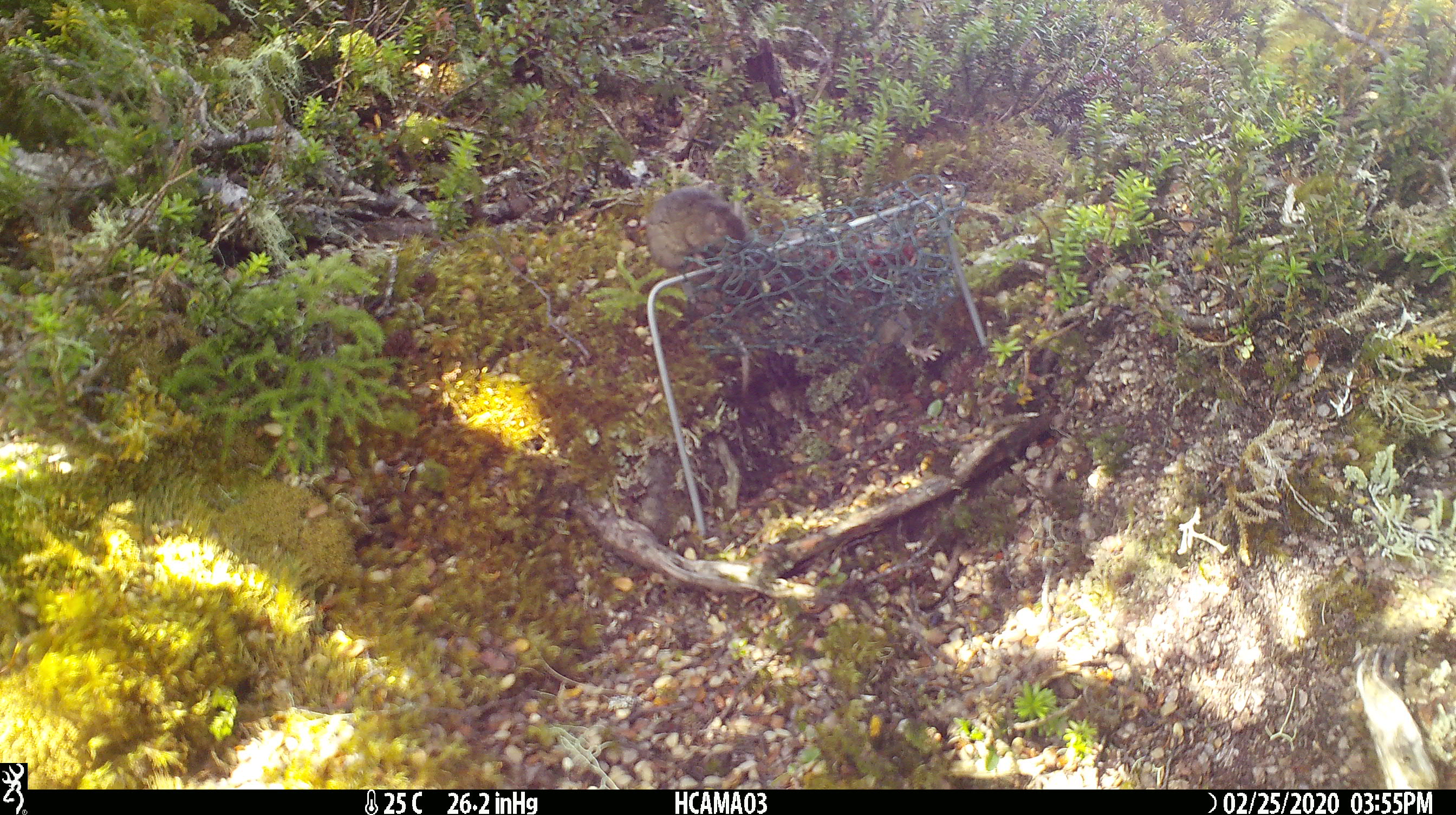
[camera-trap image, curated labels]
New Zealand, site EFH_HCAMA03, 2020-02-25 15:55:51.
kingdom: Animalia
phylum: Chordata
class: Mammalia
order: Rodentia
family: Muridae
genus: Mus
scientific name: Mus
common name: mouse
Mouse (Mus).